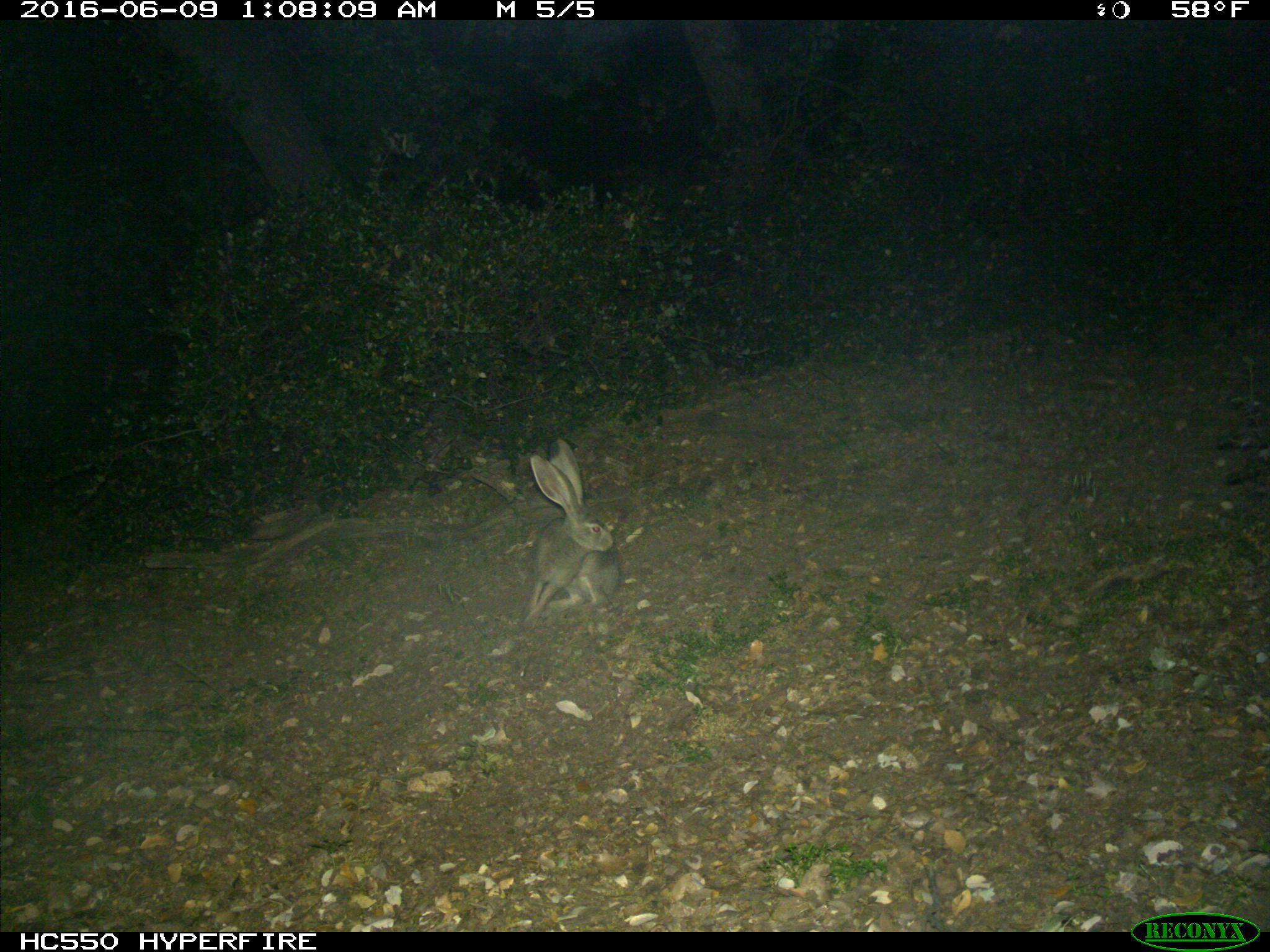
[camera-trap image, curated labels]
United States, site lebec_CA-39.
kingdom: Animalia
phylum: Chordata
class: Mammalia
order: Lagomorpha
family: Leporidae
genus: Lepus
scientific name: Lepus californicus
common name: black-tailed jackrabbit